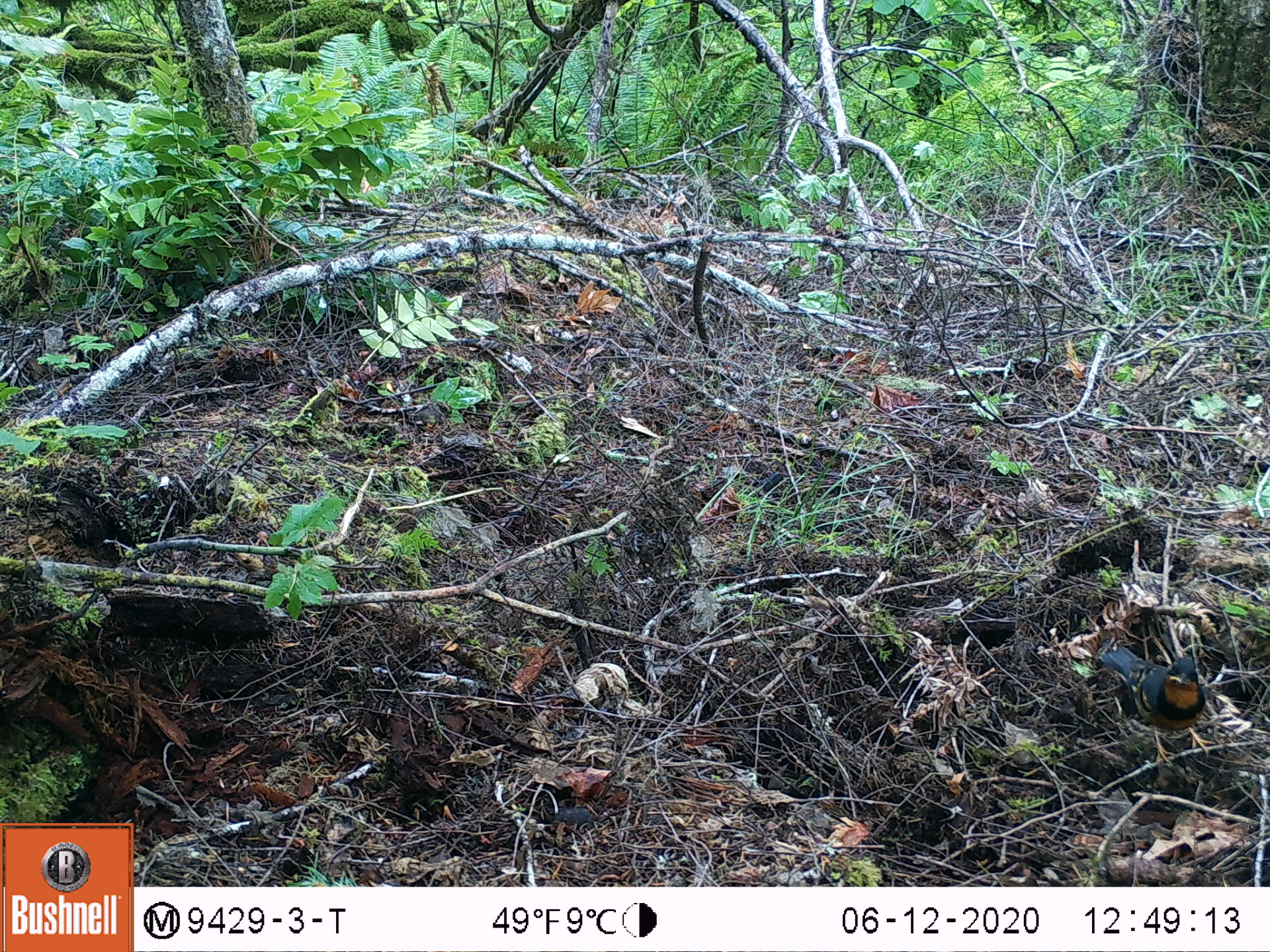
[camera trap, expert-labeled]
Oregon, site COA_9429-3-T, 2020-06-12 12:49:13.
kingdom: Animalia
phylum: Chordata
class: Aves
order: Passeriformes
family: Turdidae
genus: Ixoreus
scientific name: Ixoreus naevius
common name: varied thrush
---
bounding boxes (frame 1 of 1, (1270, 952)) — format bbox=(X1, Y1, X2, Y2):
varied thrush: bbox=(1099, 639, 1219, 763)